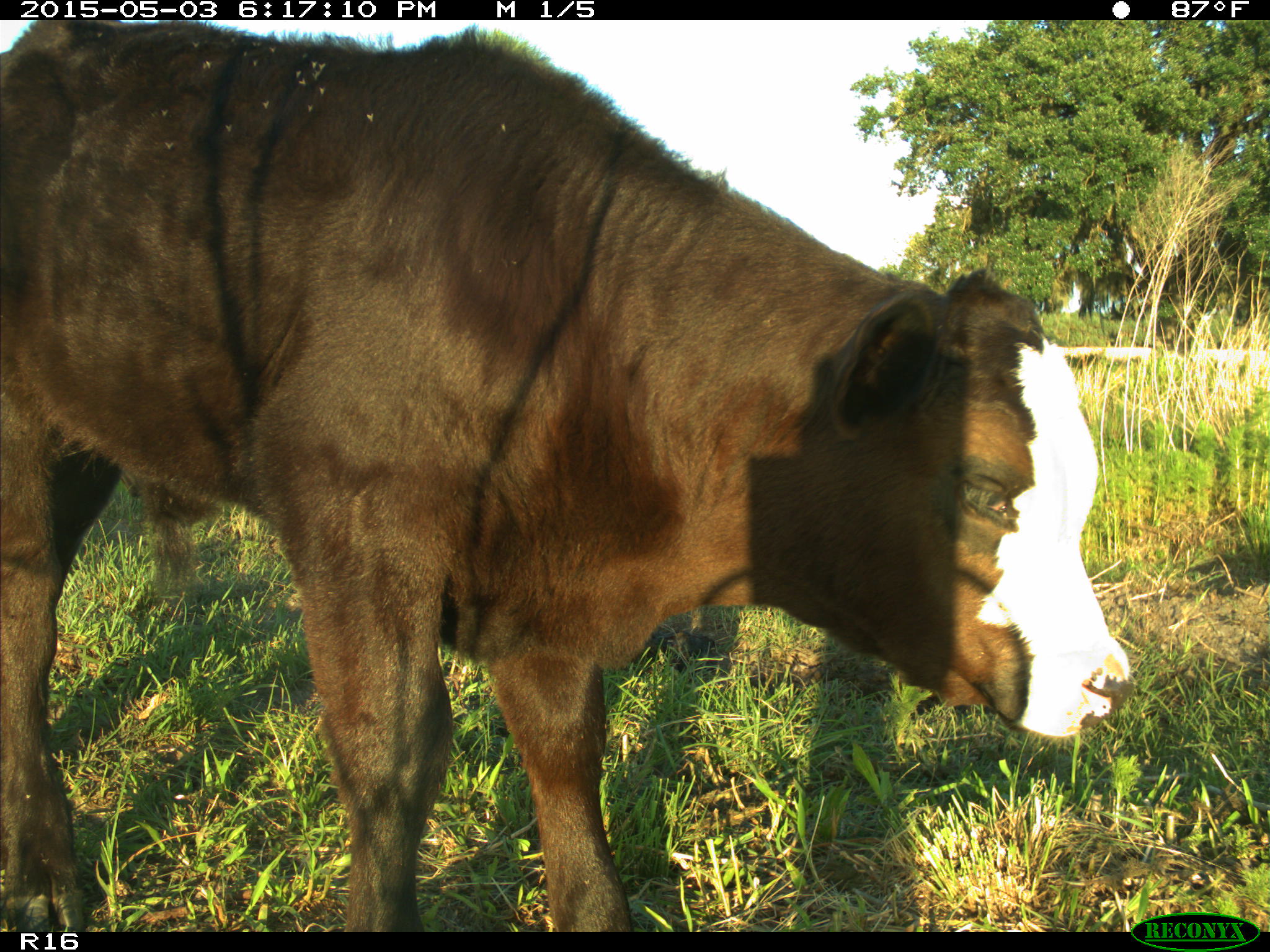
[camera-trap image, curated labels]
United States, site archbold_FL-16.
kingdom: Animalia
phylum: Chordata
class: Mammalia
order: Artiodactyla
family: Bovidae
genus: Bos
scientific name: Bos taurus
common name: domestic cow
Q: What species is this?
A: Bos taurus (domestic cow).